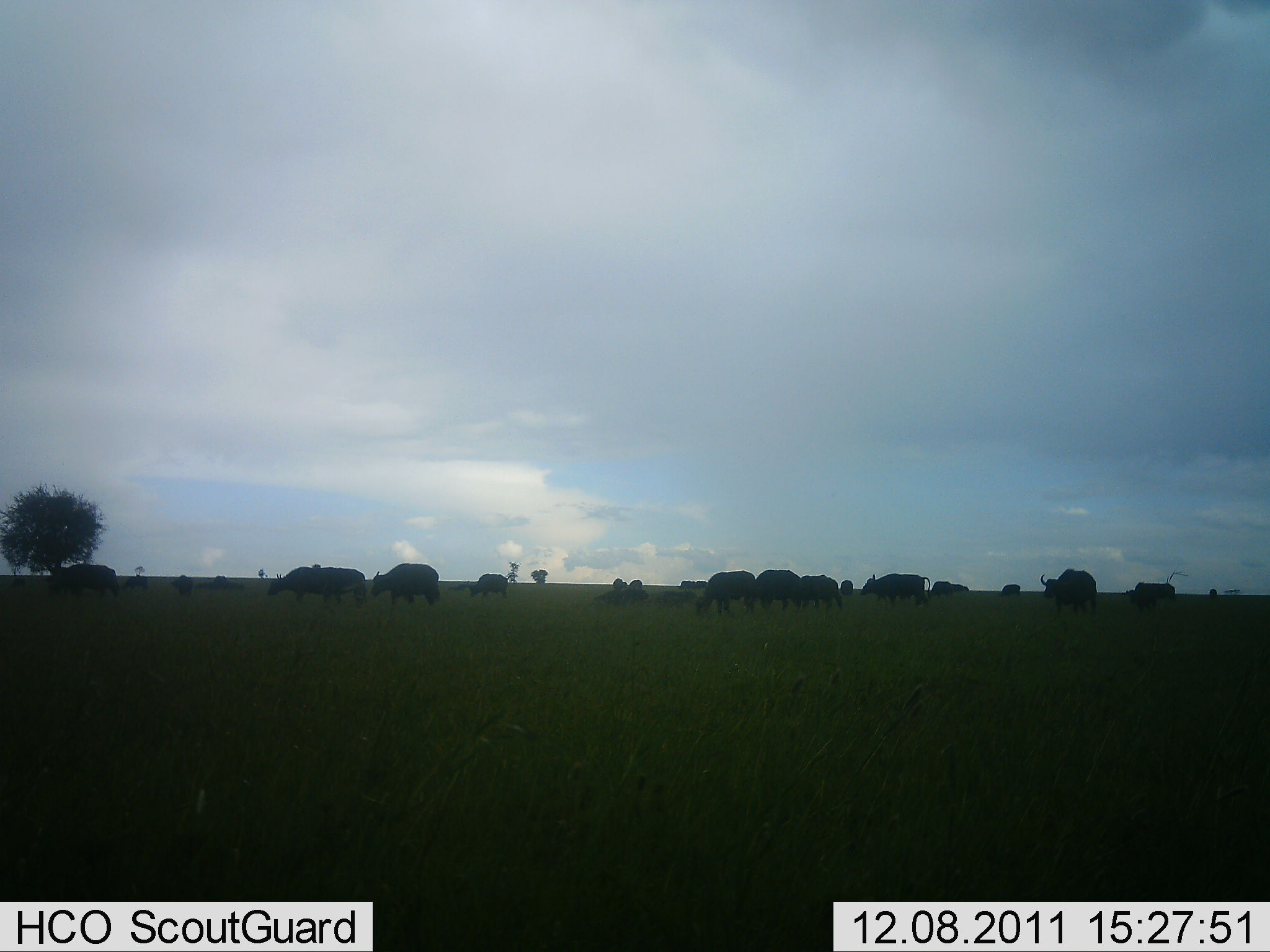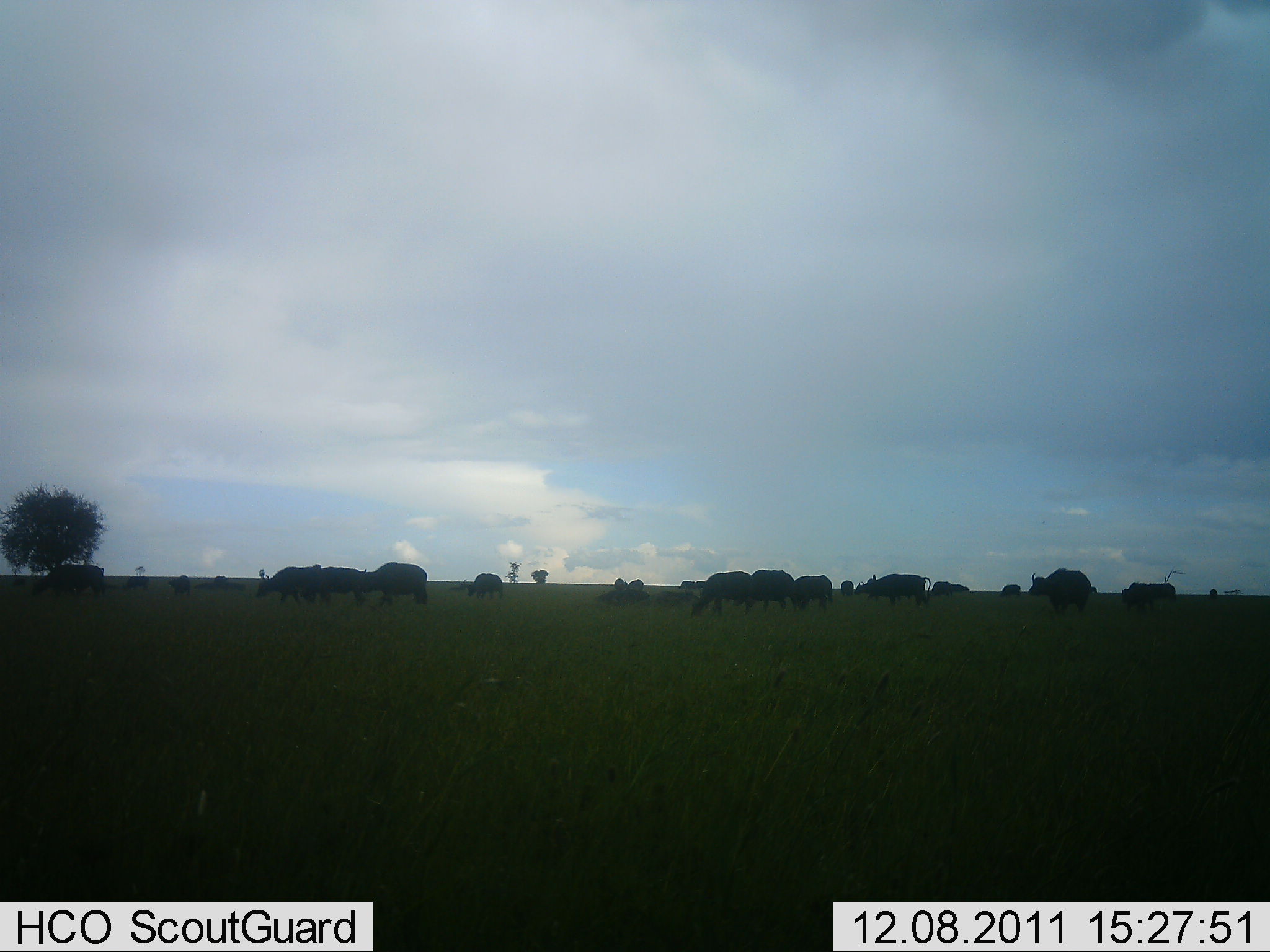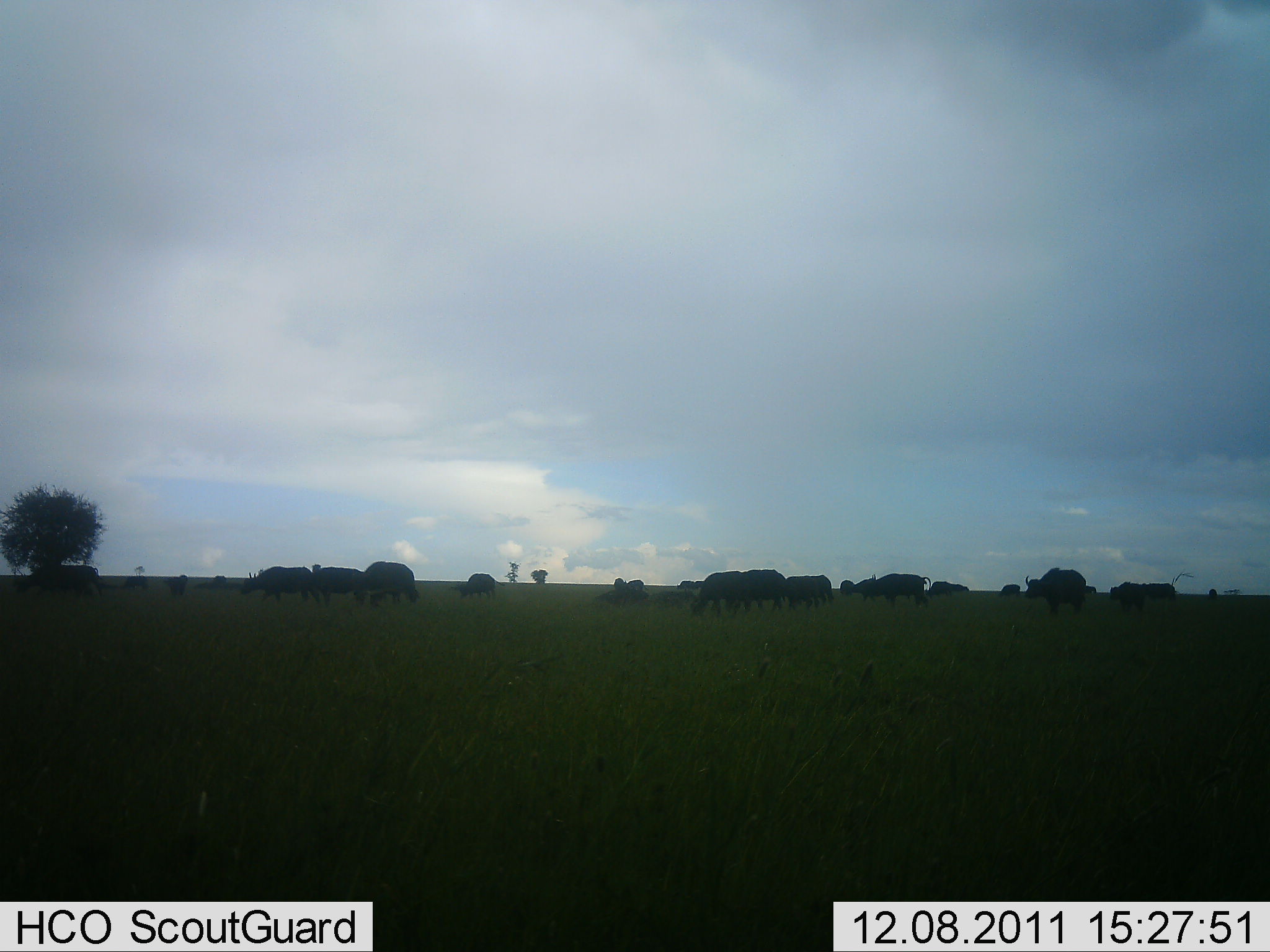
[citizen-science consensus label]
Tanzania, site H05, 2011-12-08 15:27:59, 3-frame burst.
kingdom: Animalia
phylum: Chordata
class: Mammalia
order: Artiodactyla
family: Bovidae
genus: Syncerus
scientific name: Syncerus caffer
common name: cape buffalo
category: buffalo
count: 11-50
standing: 8%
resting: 0%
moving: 83%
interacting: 0%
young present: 8%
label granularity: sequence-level